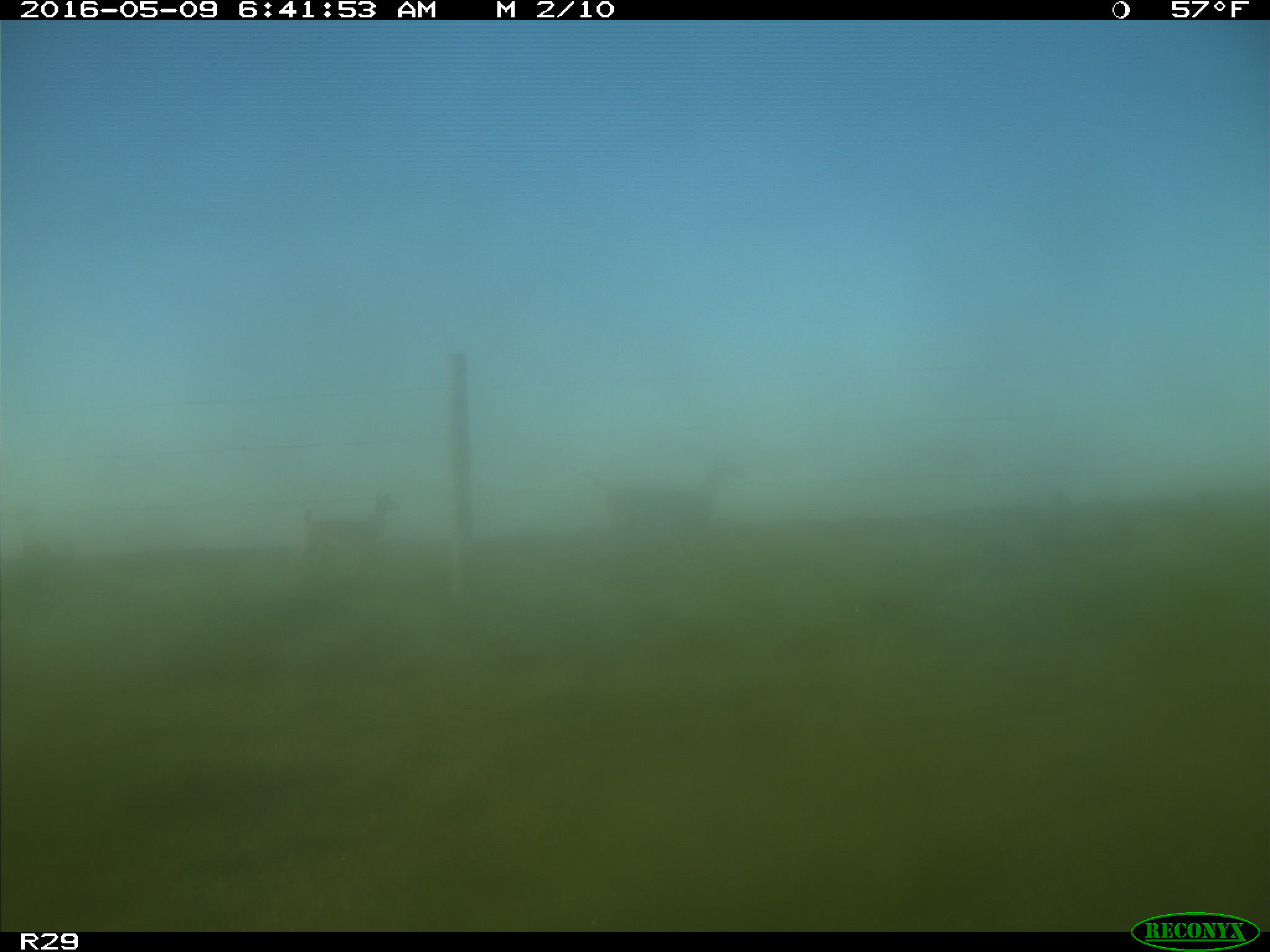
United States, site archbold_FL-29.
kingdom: Animalia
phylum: Chordata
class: Mammalia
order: Artiodactyla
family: Cervidae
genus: Odocoileus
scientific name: Odocoileus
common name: deer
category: unidentified deer